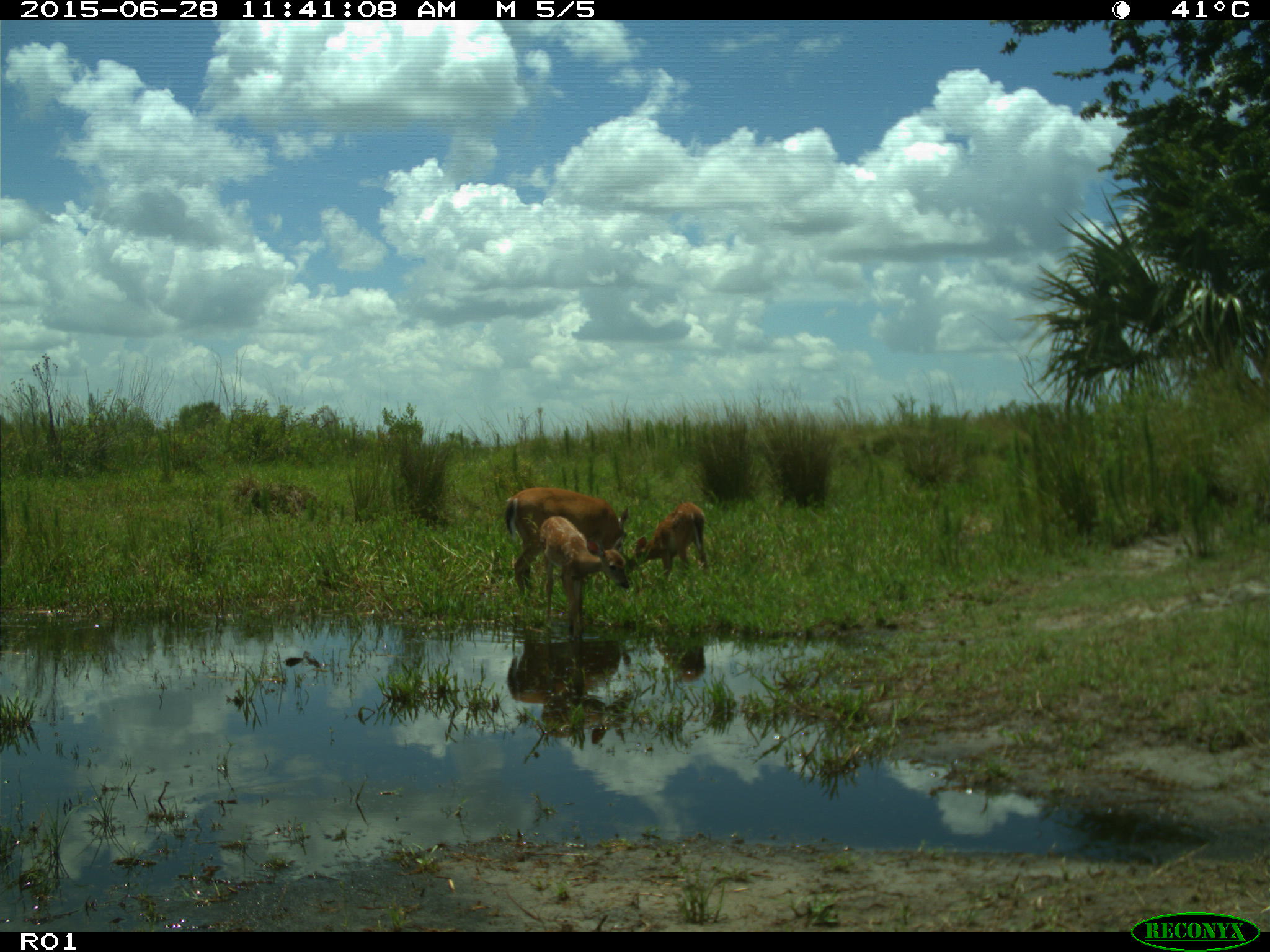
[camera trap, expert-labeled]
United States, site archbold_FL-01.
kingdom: Animalia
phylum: Chordata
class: Mammalia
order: Artiodactyla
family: Cervidae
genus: Odocoileus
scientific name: Odocoileus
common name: deer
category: unidentified deer